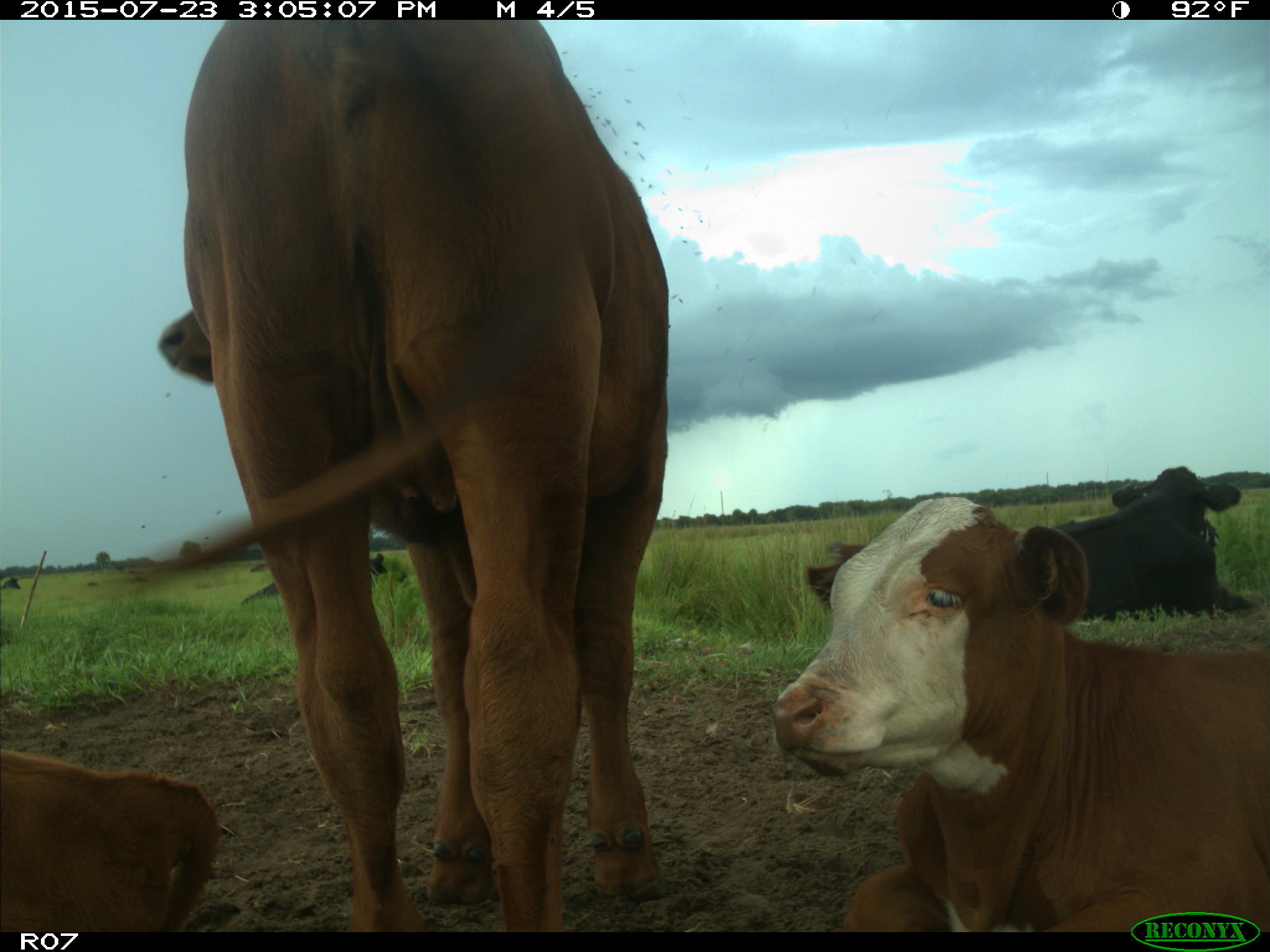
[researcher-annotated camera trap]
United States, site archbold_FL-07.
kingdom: Animalia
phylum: Chordata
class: Mammalia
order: Artiodactyla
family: Bovidae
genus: Bos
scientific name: Bos taurus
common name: domestic cow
Bos taurus (domestic cow).